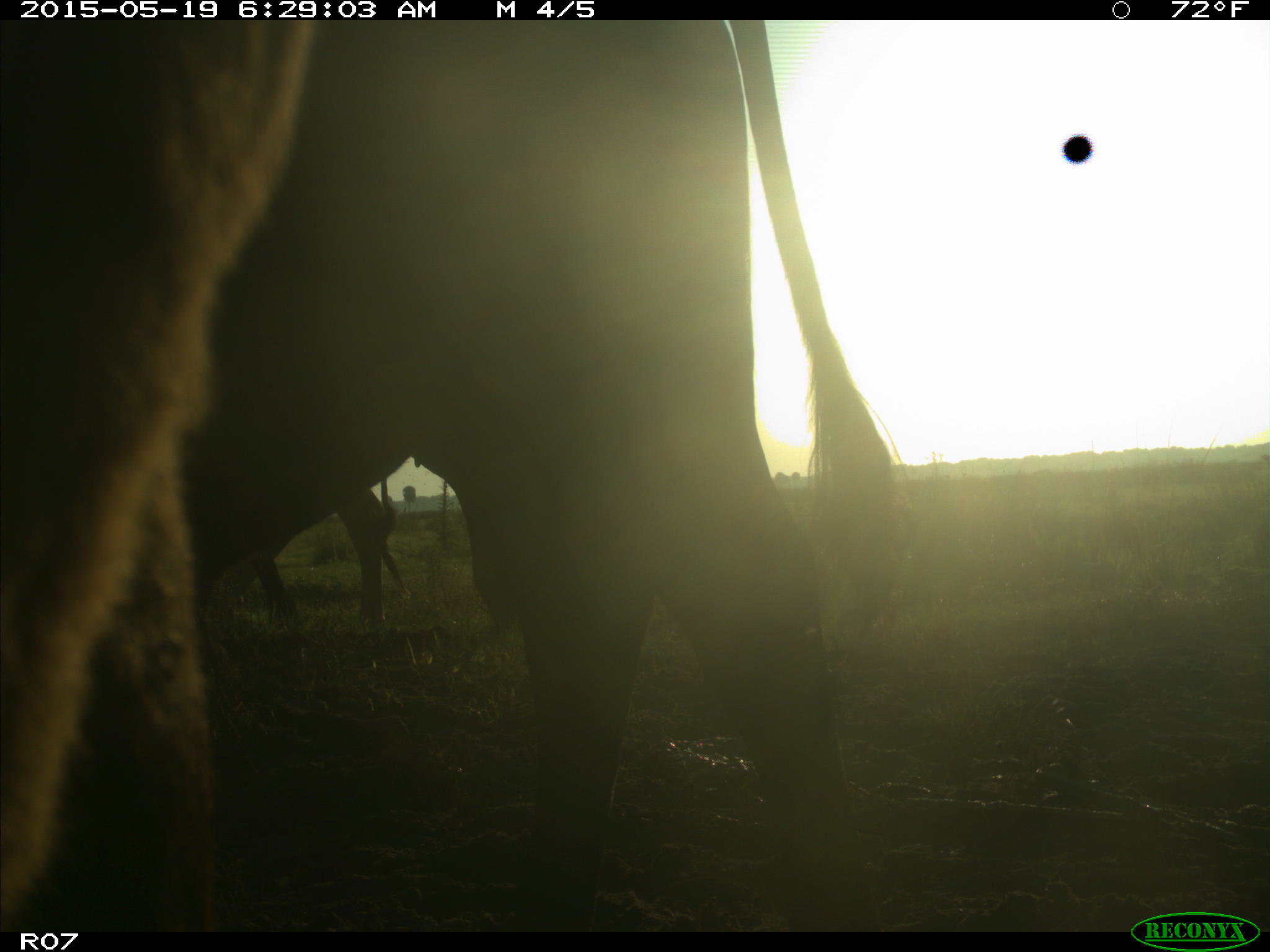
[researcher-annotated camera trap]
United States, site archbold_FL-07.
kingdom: Animalia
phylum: Chordata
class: Mammalia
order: Artiodactyla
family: Bovidae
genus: Bos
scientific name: Bos taurus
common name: domestic cow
Bos taurus (domestic cow).